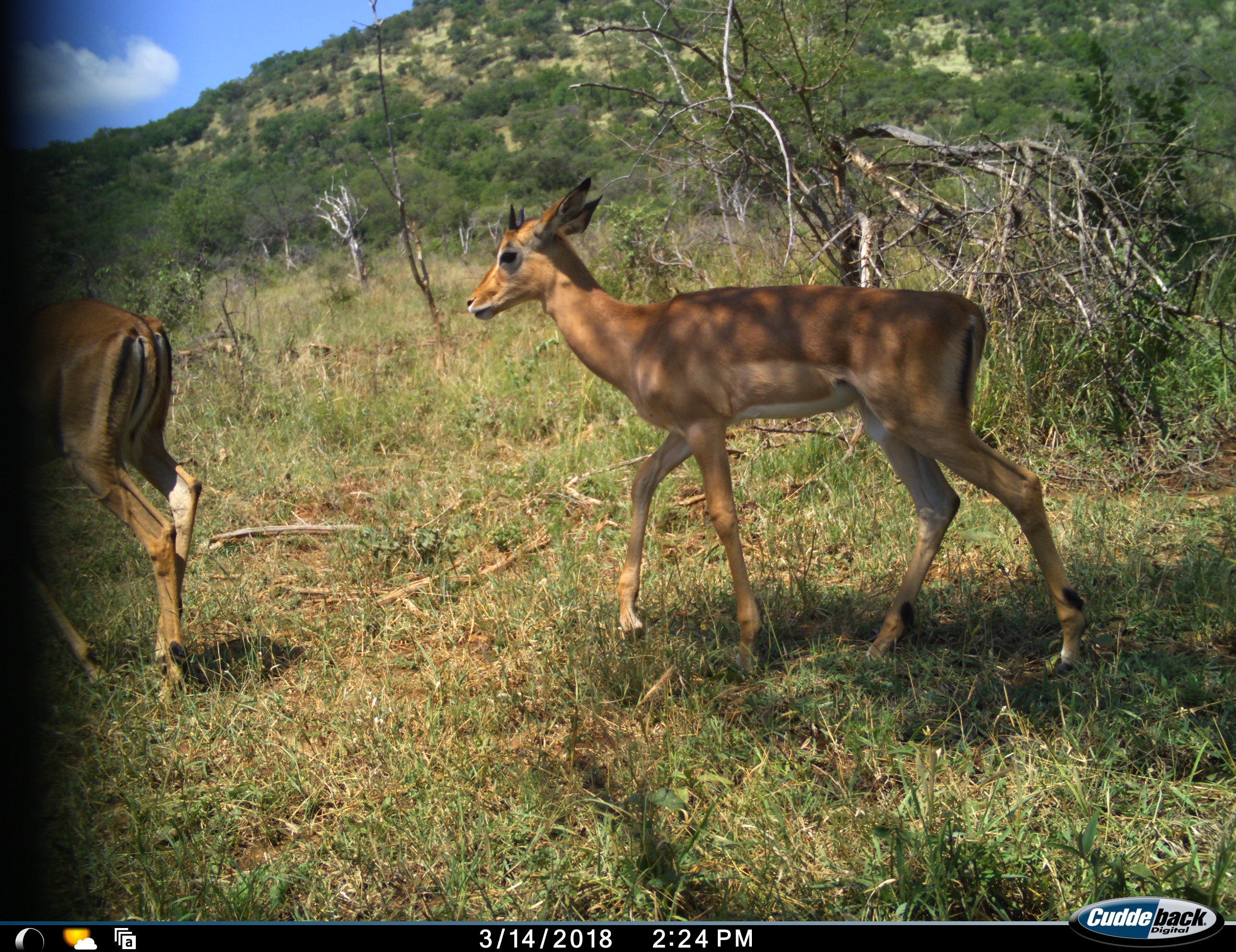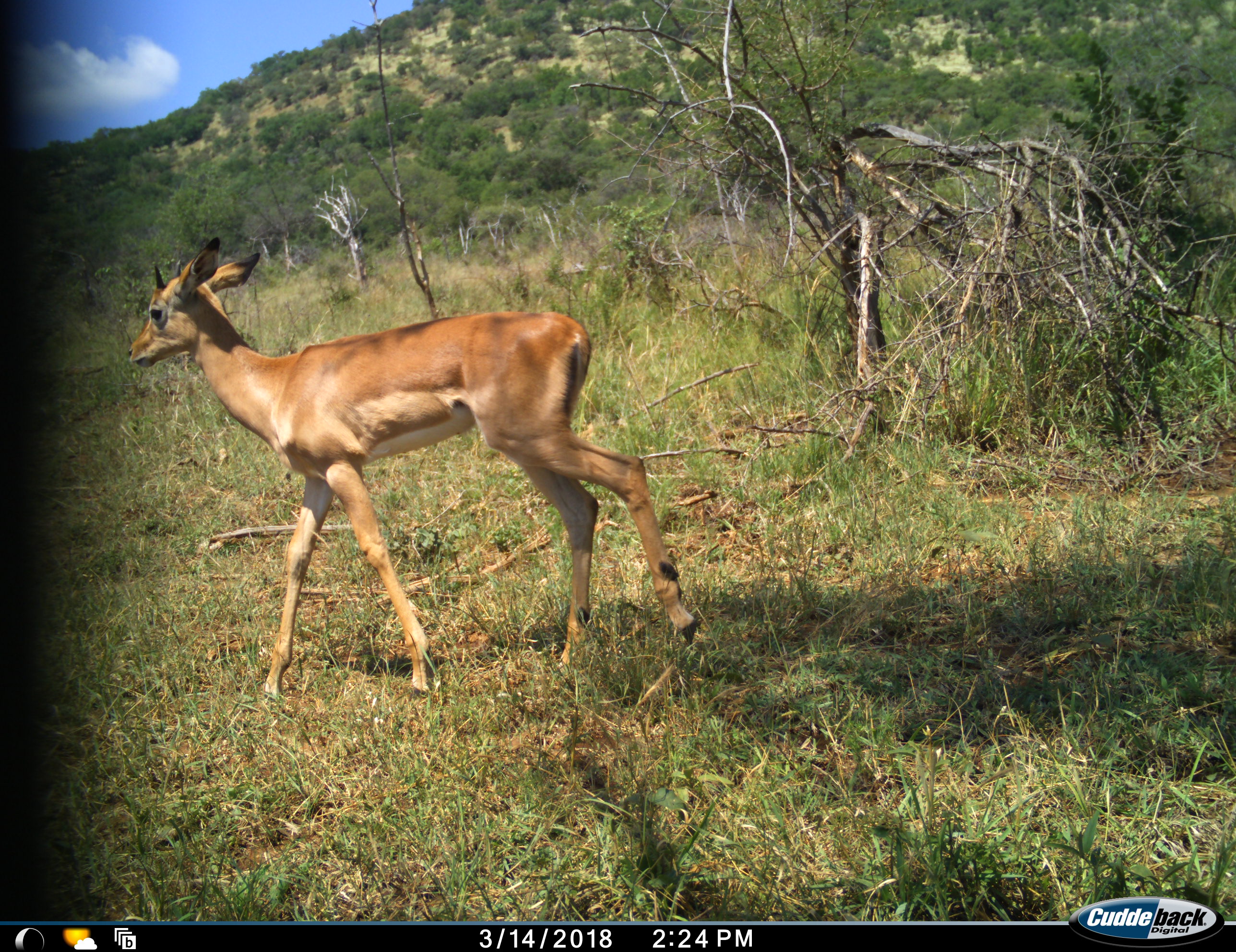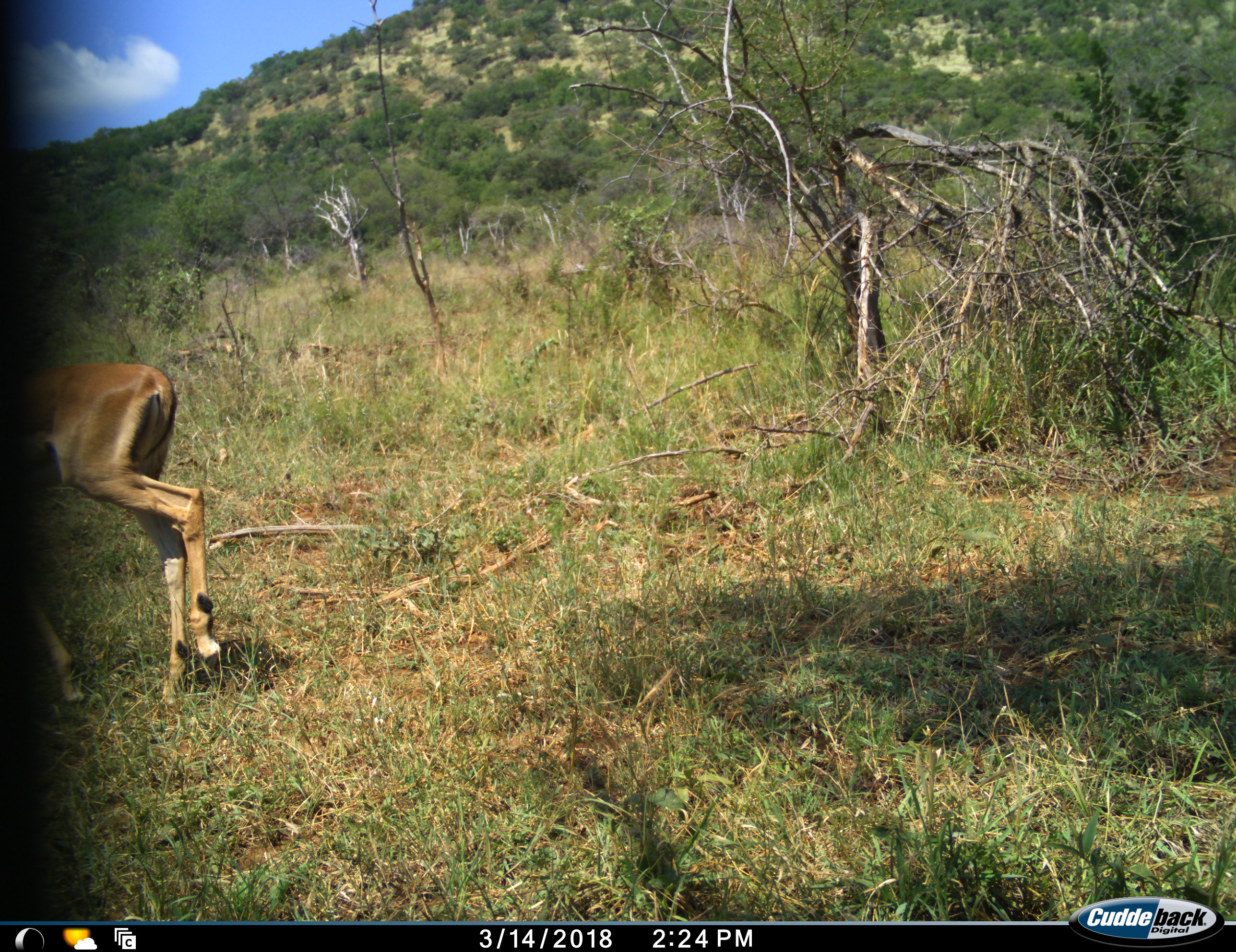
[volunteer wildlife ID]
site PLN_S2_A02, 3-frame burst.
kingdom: Animalia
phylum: Chordata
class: Mammalia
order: Artiodactyla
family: Bovidae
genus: Aepyceros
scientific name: Aepyceros melampus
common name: impala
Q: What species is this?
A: Impala (Aepyceros melampus).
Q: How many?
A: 2.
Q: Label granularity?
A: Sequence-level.